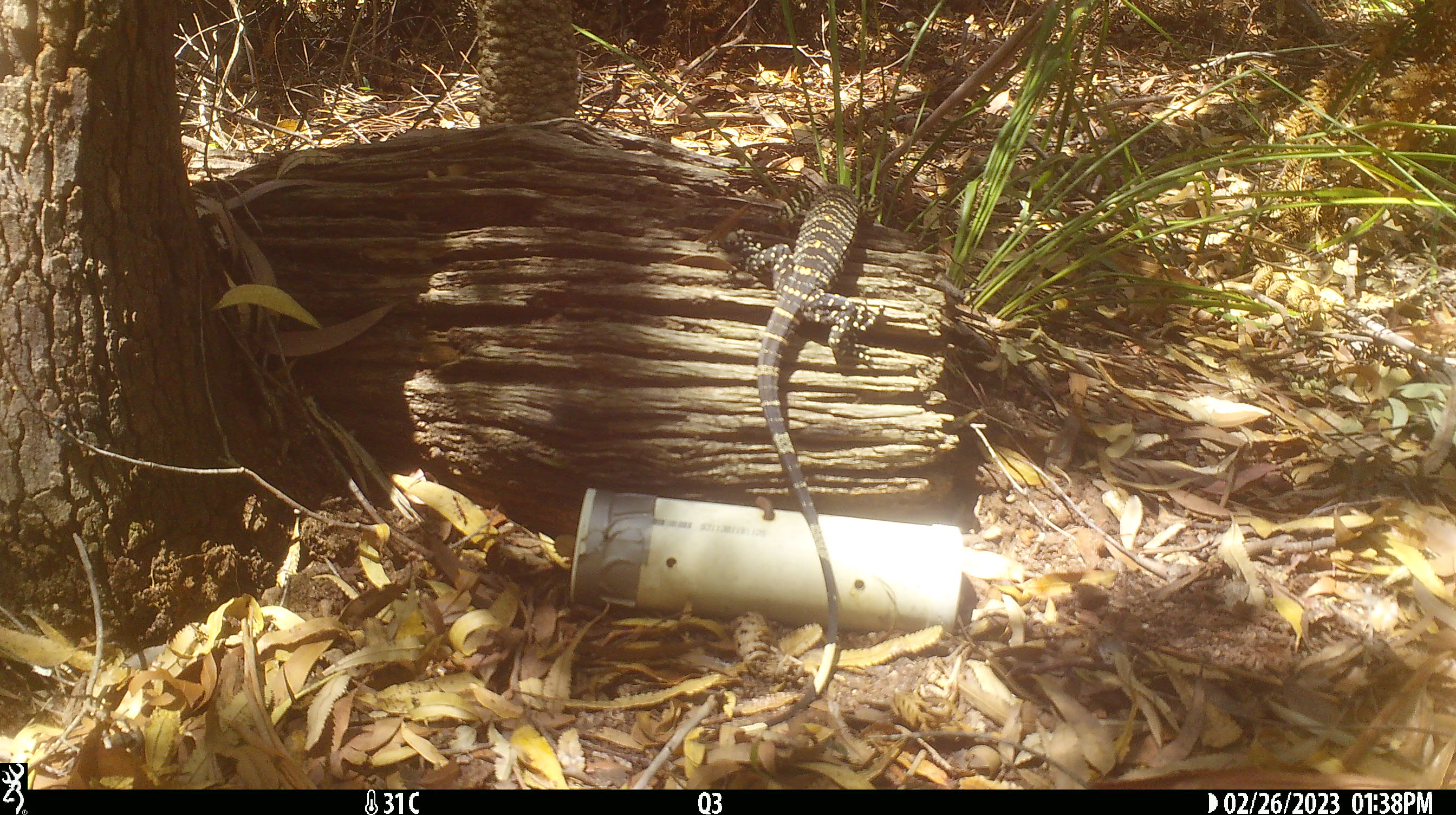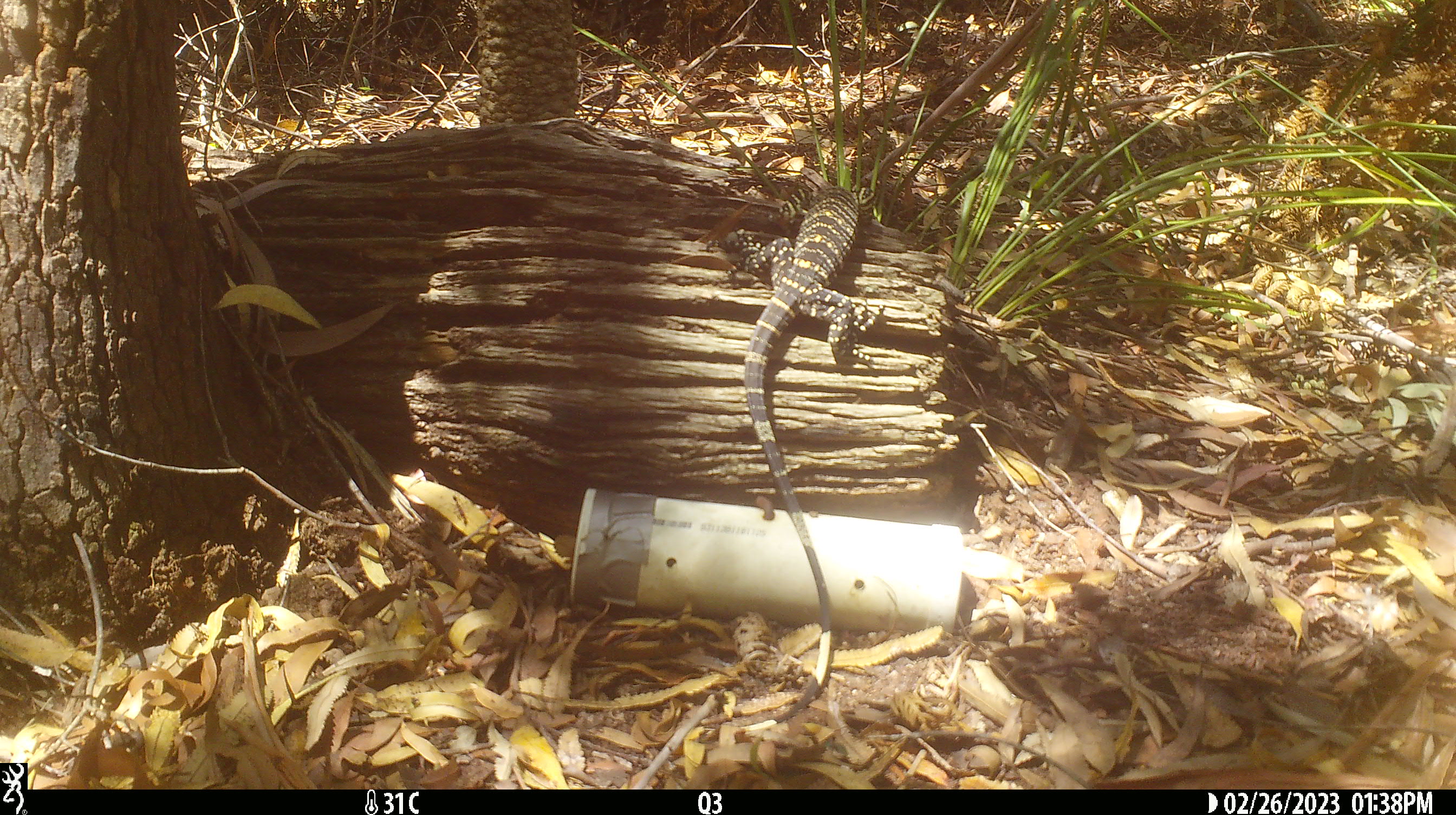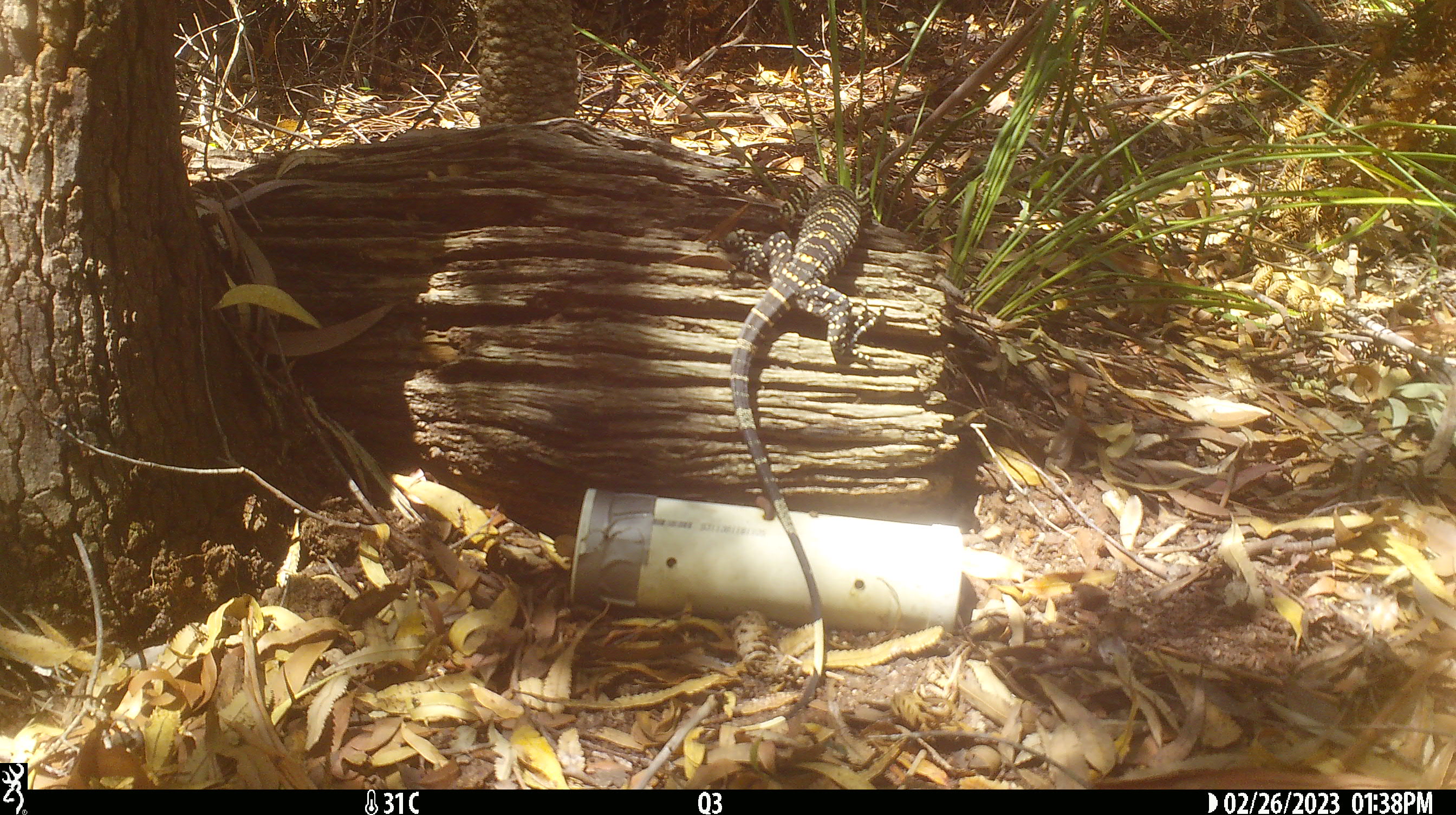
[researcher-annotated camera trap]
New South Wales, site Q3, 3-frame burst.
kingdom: Animalia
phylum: Chordata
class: Reptilia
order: Squamata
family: Varanidae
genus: Varanus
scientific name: Varanus varius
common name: lace monitor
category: goanna